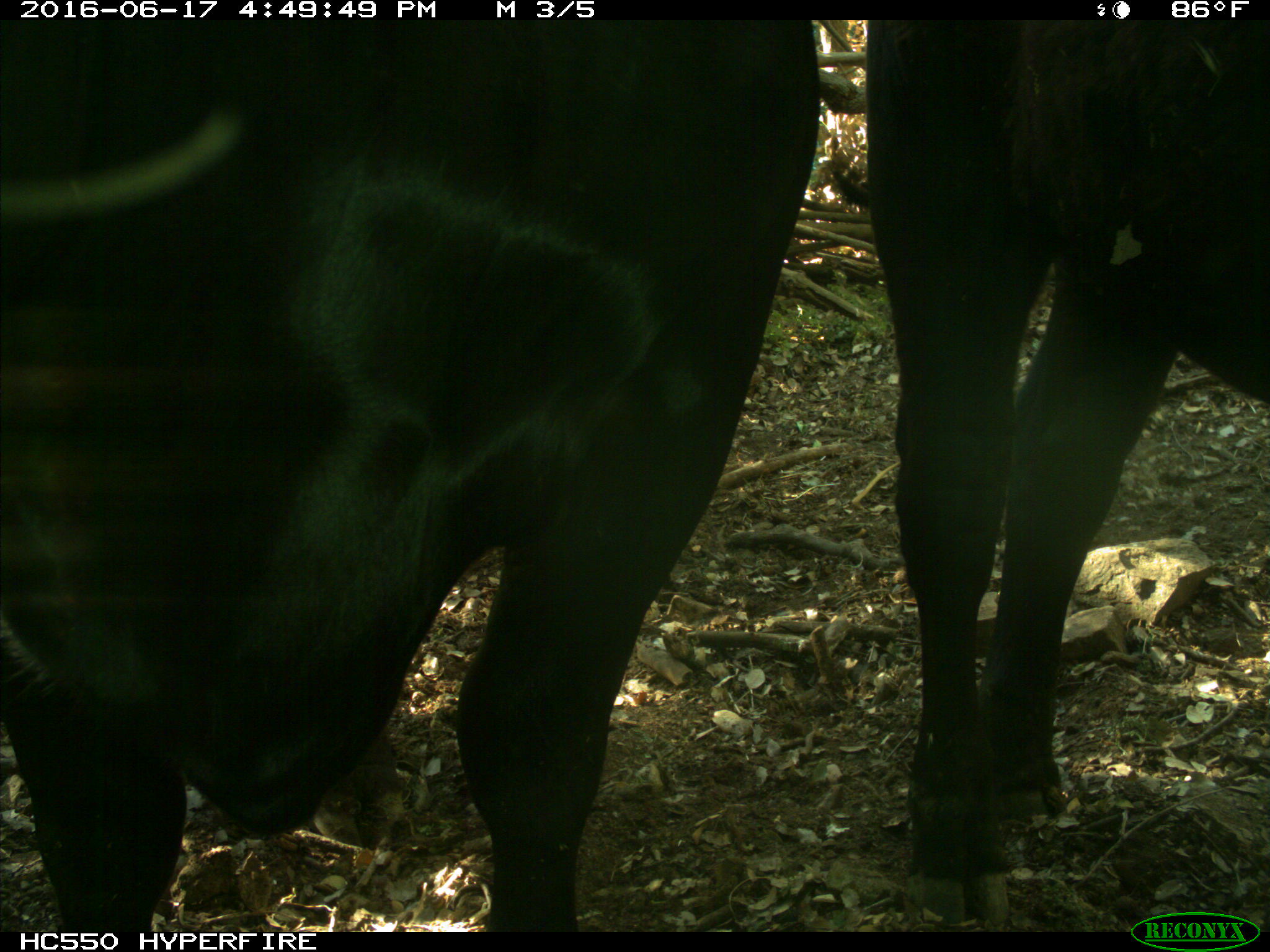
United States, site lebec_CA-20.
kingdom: Animalia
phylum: Chordata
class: Mammalia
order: Artiodactyla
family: Bovidae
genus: Bos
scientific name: Bos taurus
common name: domestic cow